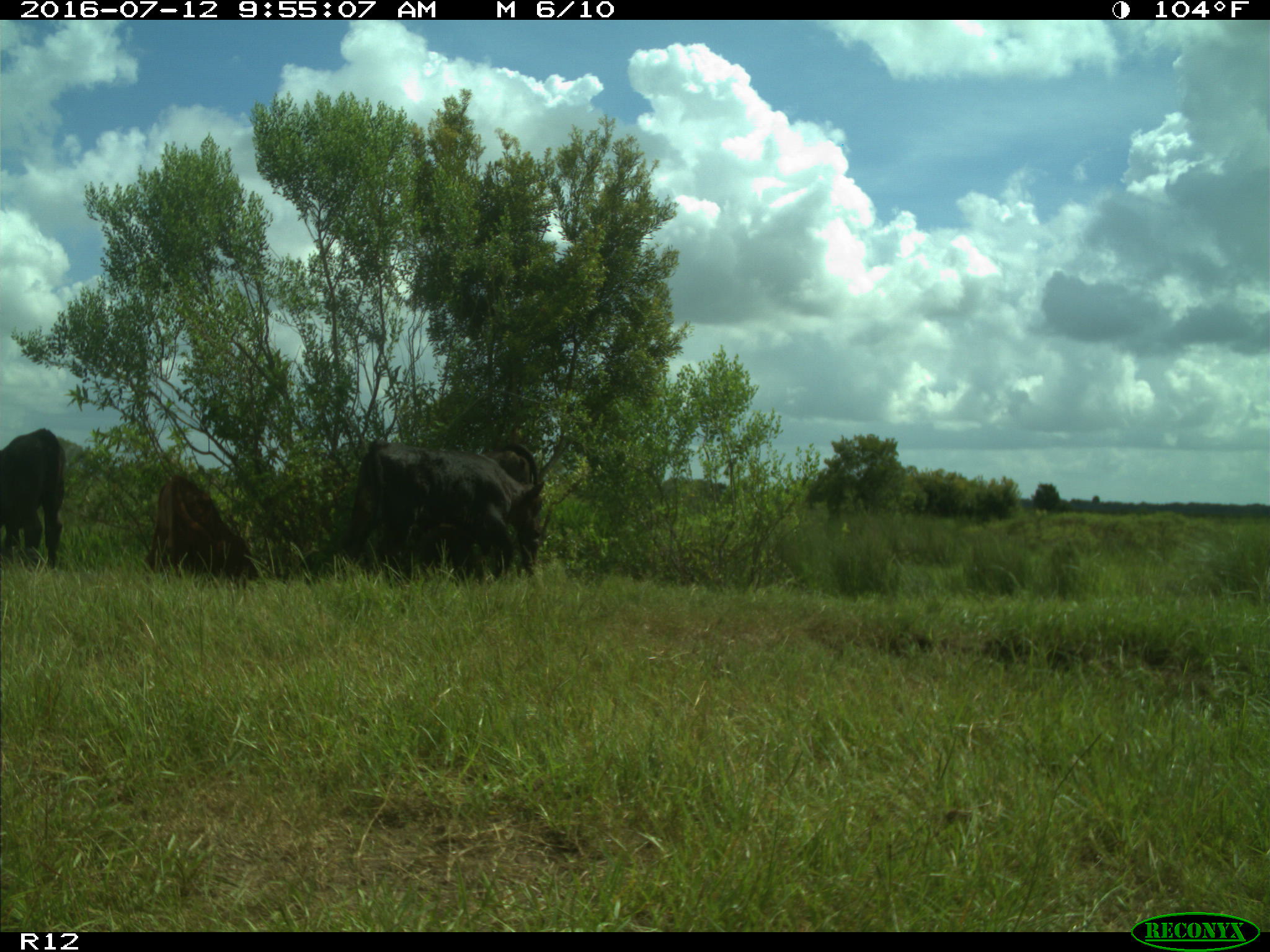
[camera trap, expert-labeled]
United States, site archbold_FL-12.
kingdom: Animalia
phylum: Chordata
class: Mammalia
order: Artiodactyla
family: Bovidae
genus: Bos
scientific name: Bos taurus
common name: domestic cow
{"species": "Bos taurus (domestic cow)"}